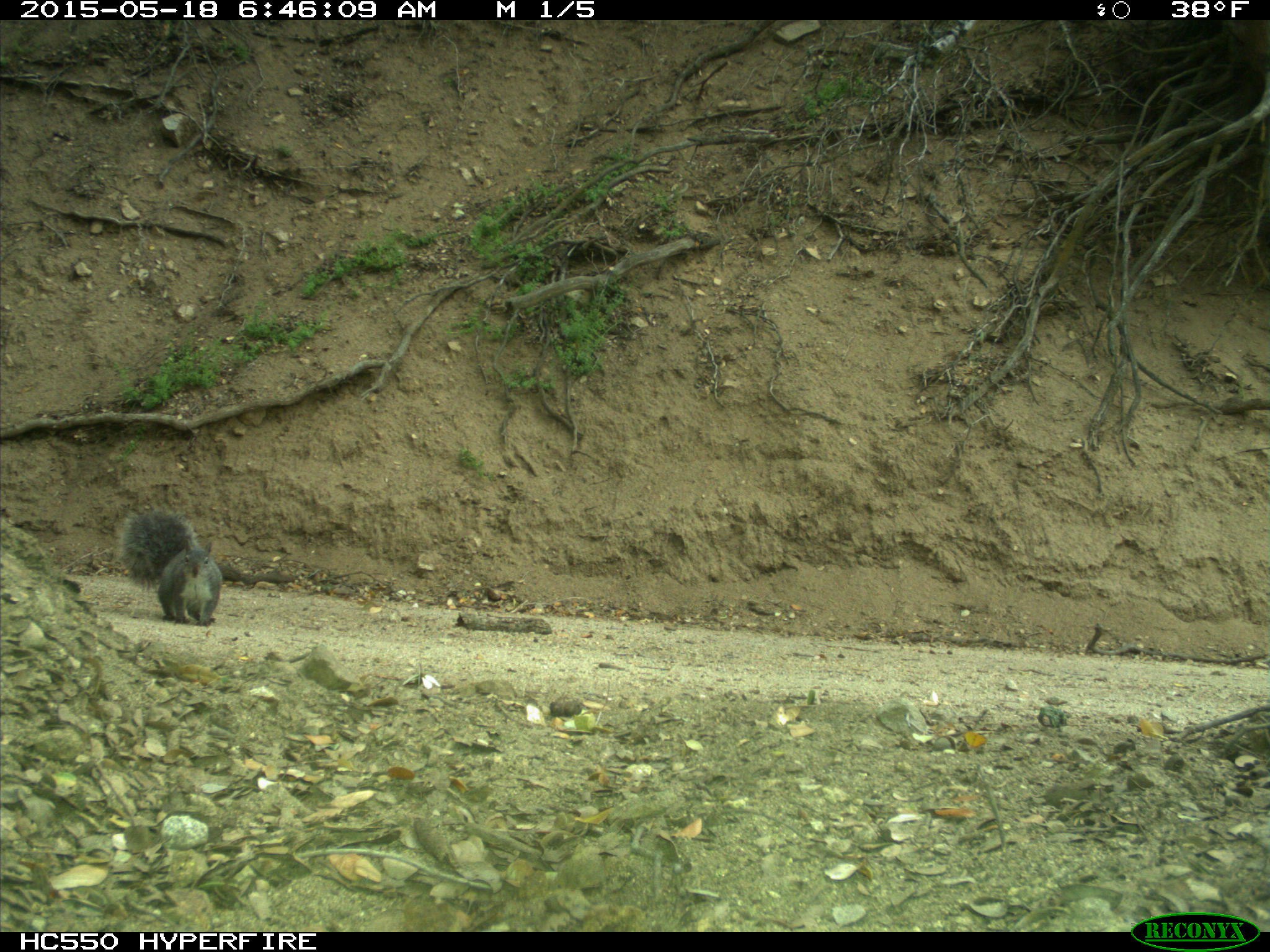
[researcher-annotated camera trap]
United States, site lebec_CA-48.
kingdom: Animalia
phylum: Chordata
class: Mammalia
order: Rodentia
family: Sciuridae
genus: Sciurus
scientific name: Sciurus carolinensis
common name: eastern gray squirrel